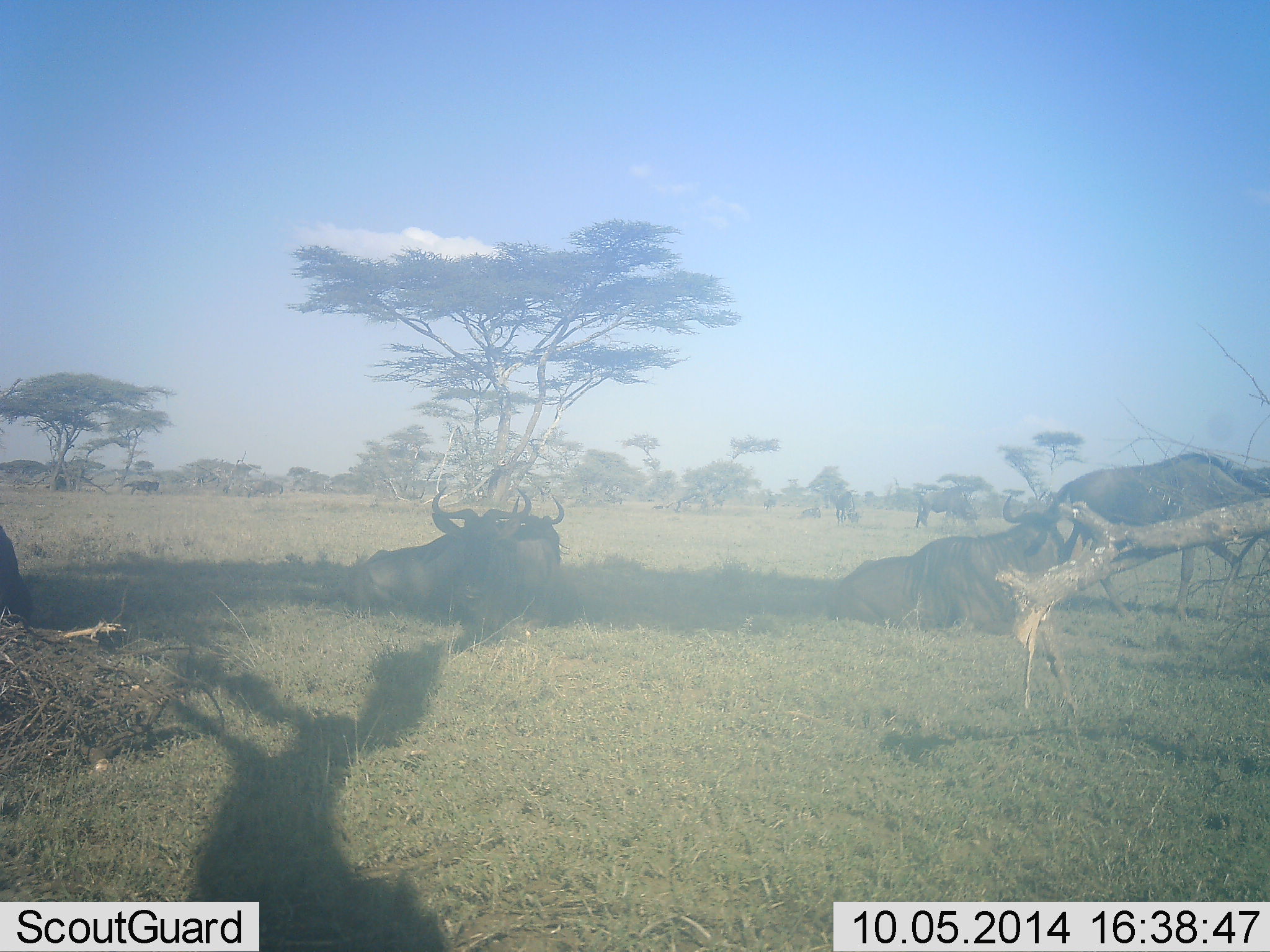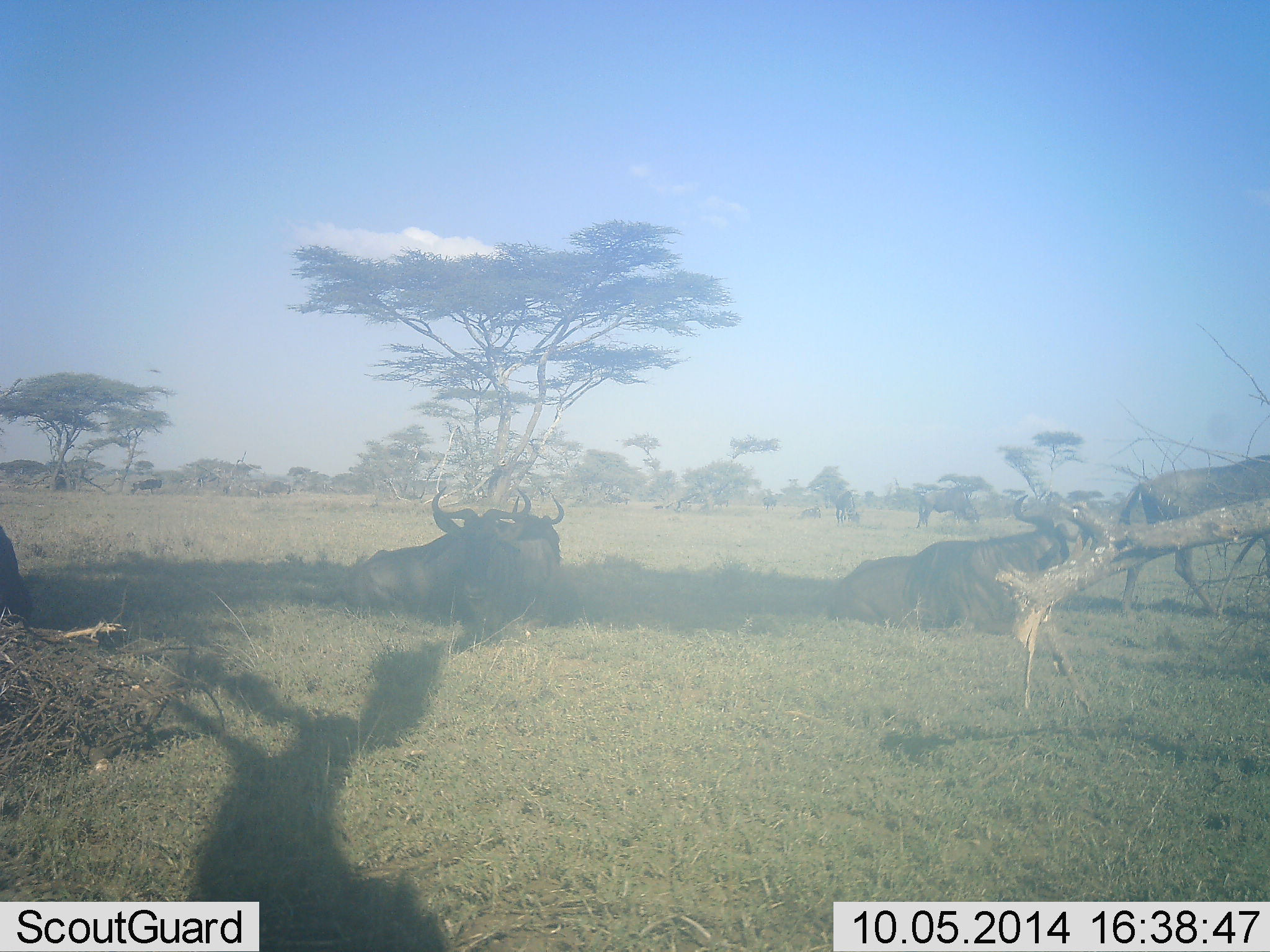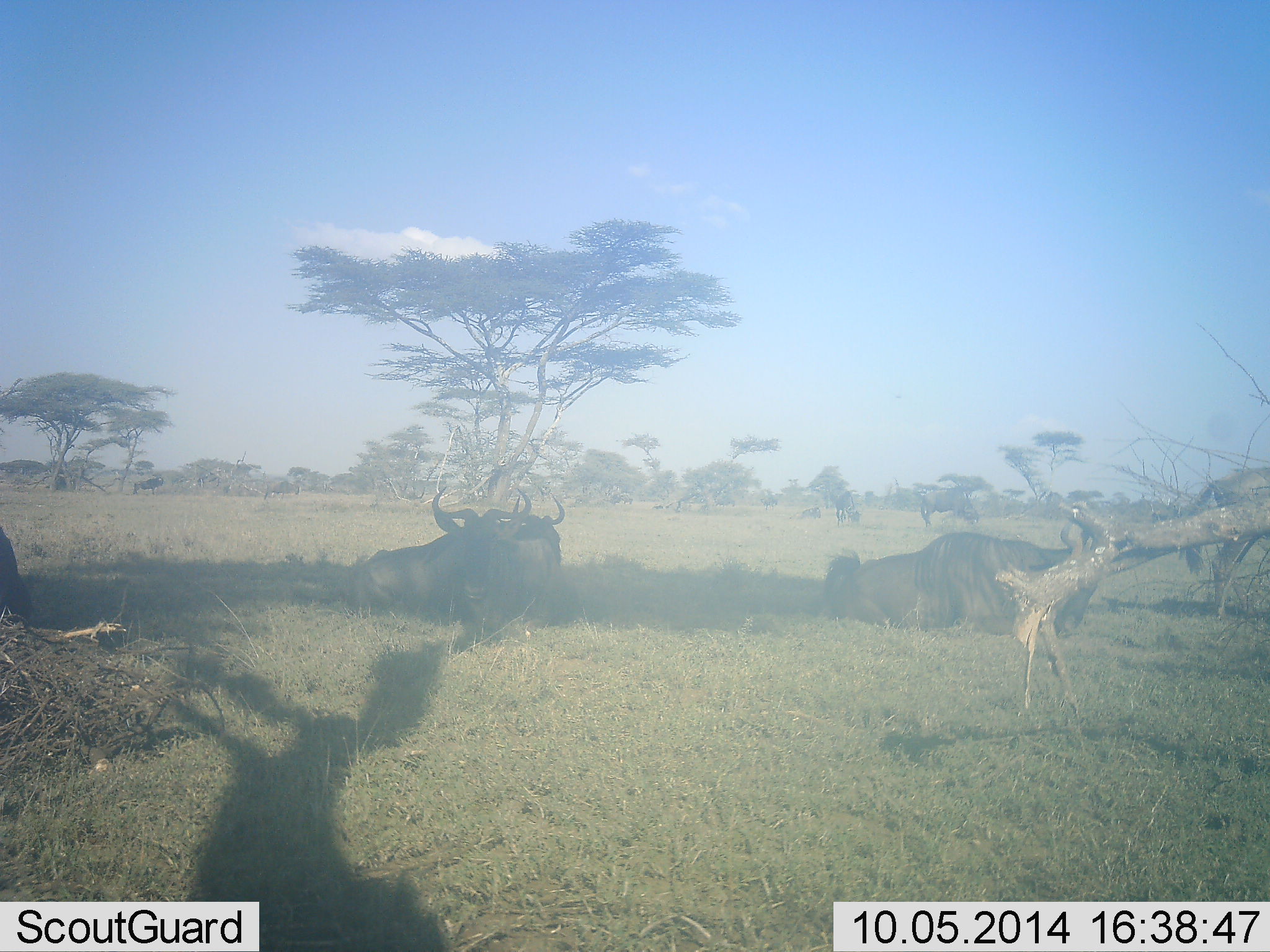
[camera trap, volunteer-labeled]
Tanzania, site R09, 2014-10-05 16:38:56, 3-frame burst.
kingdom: Animalia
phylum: Chordata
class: Mammalia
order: Artiodactyla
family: Bovidae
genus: Connochaetes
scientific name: Connochaetes taurinus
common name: blue wildebeest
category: wildebeest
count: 6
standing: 27%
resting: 100%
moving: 64%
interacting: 0%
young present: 9%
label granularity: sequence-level